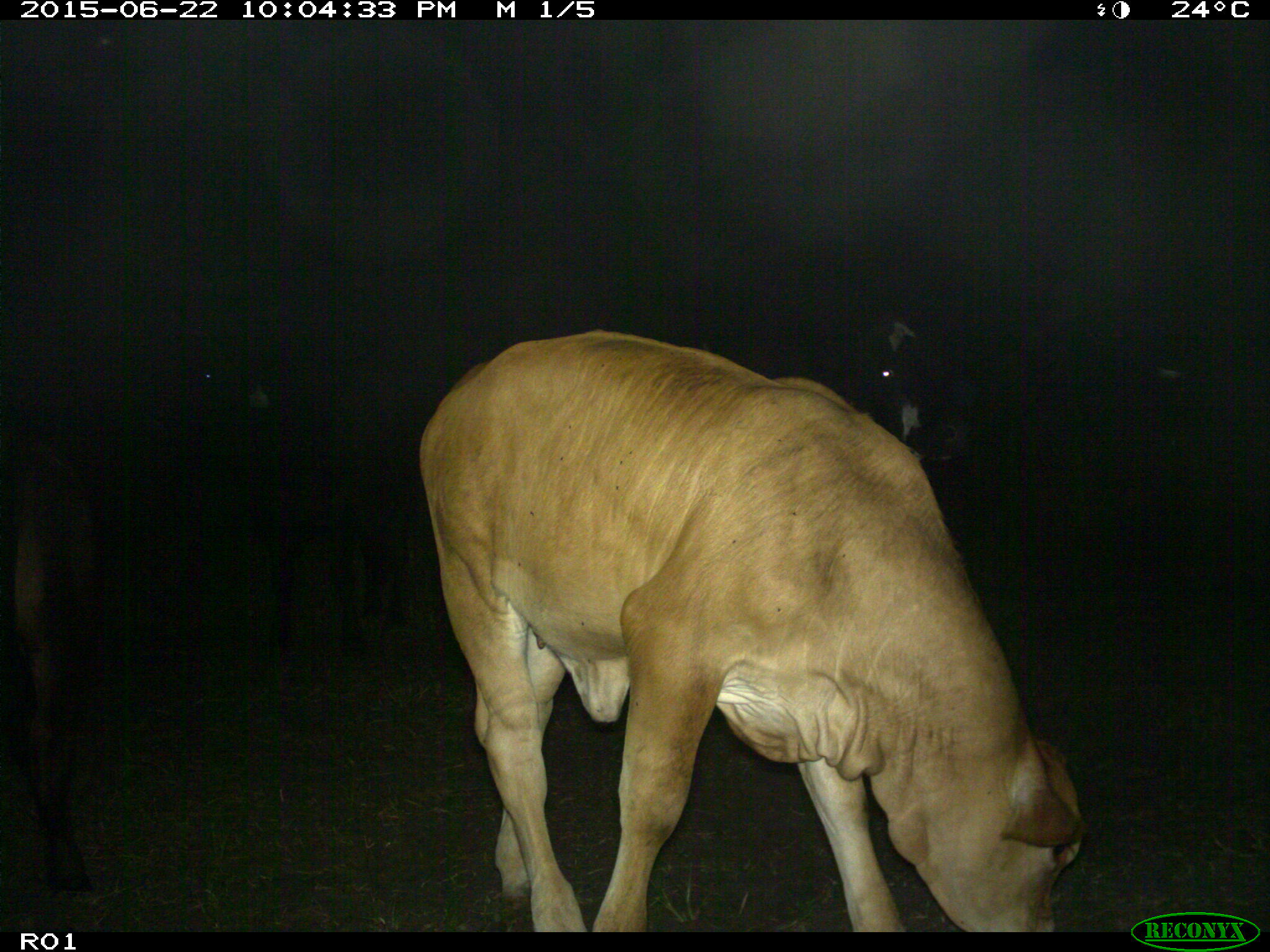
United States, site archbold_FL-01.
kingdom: Animalia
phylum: Chordata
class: Mammalia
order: Artiodactyla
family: Bovidae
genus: Bos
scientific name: Bos taurus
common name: domestic cow